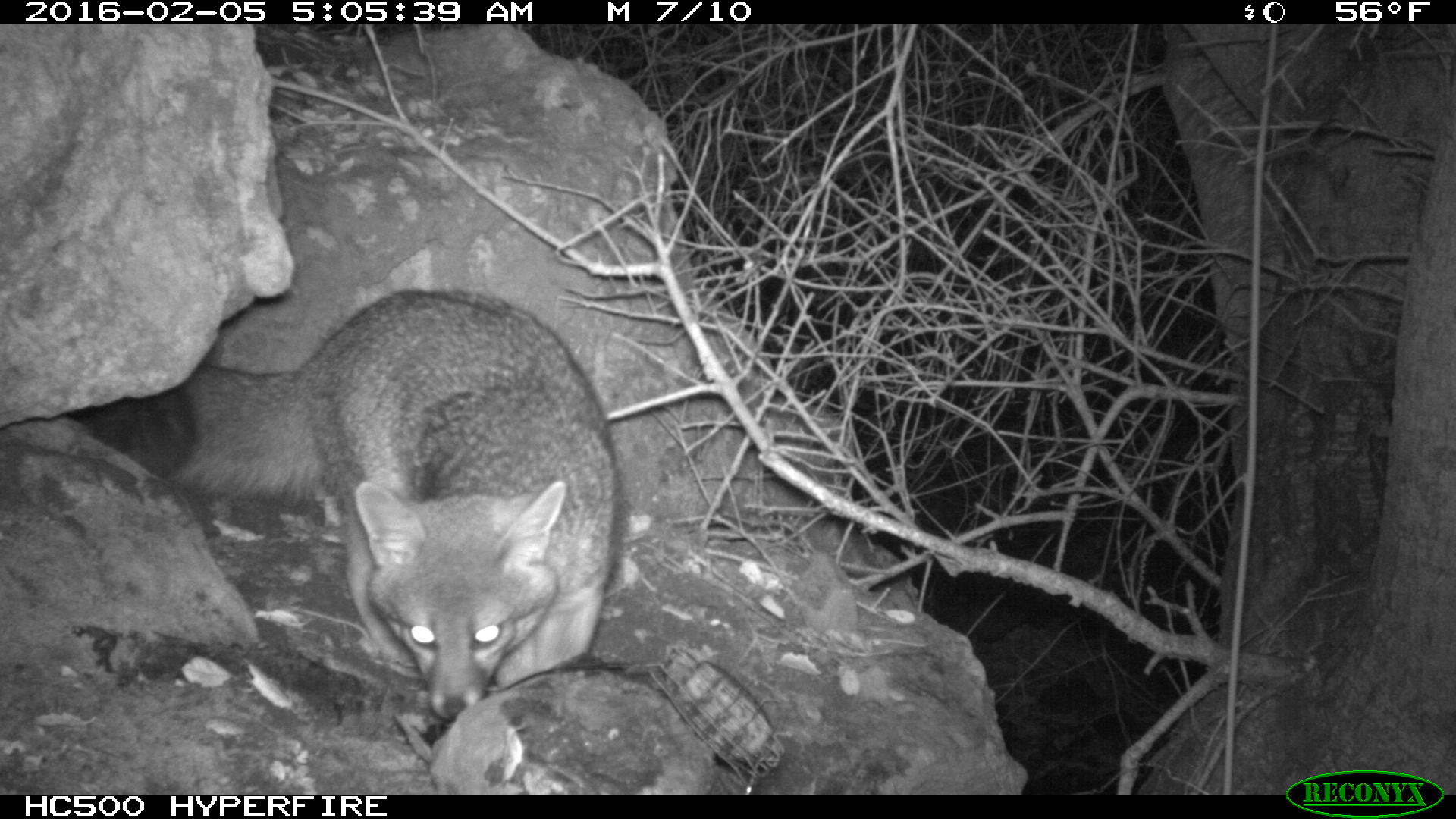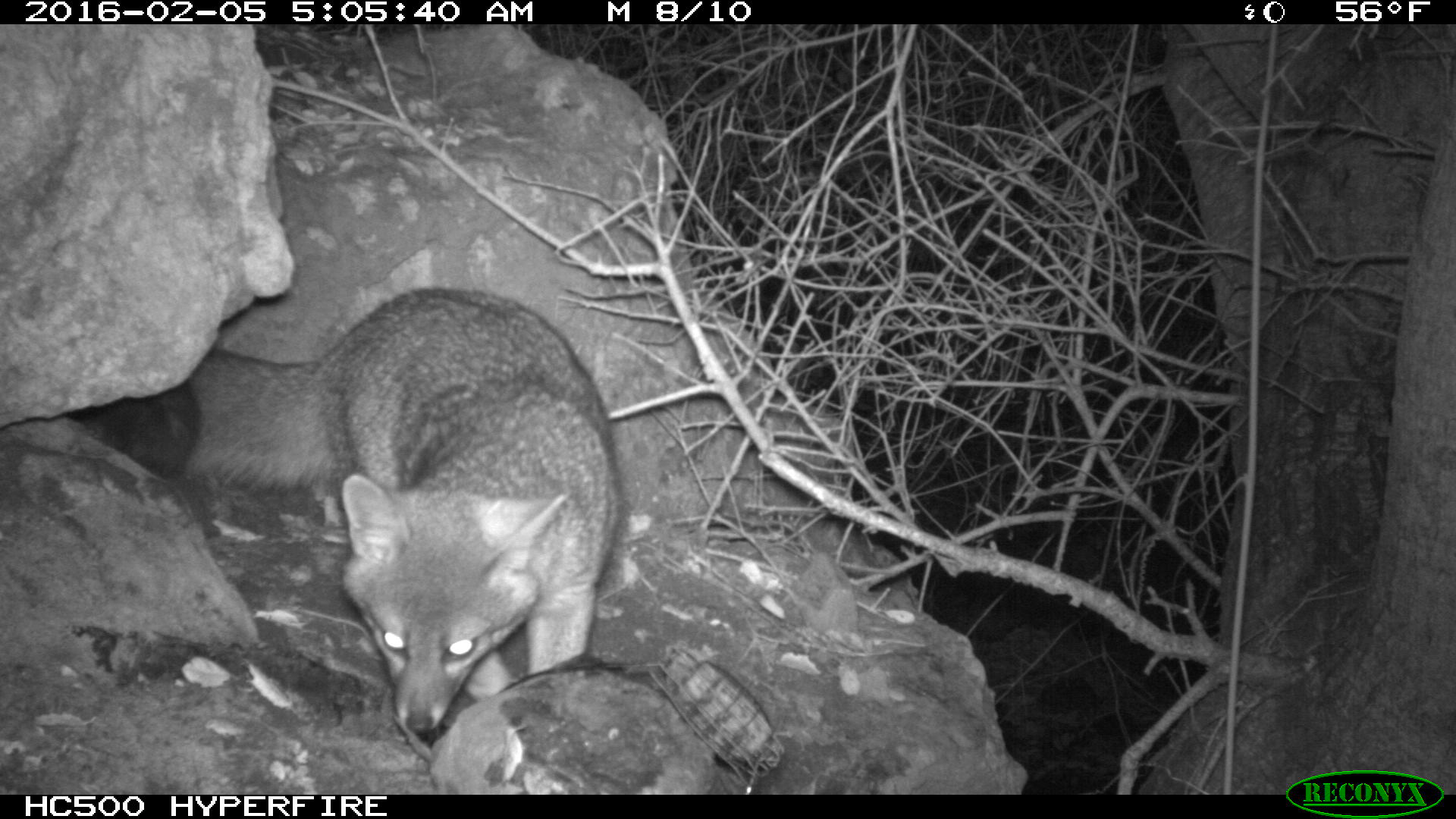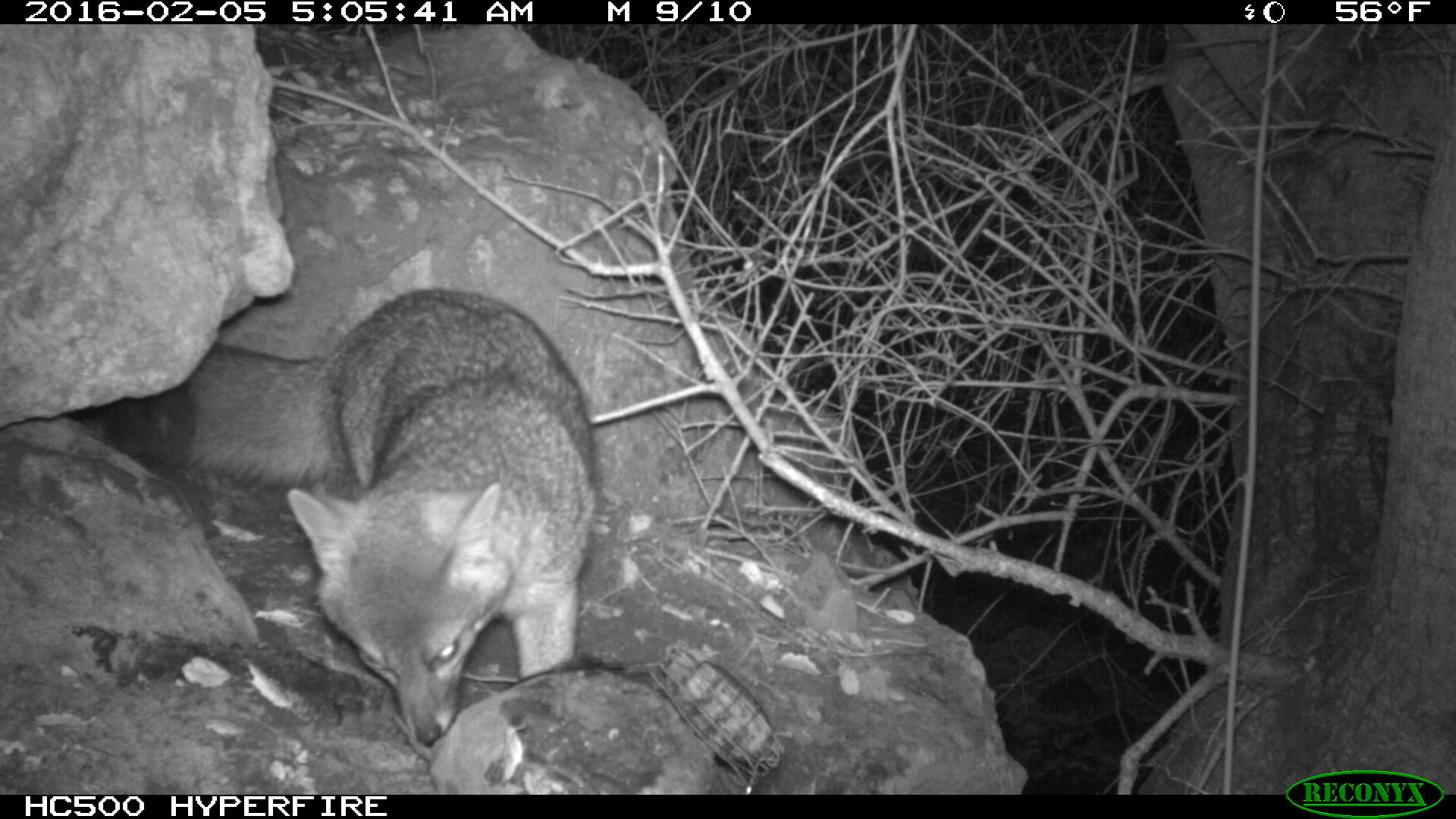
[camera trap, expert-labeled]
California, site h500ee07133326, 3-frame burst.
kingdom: Animalia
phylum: Chordata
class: Mammalia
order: Carnivora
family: Canidae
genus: Urocyon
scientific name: Urocyon littoralis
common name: island fox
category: fox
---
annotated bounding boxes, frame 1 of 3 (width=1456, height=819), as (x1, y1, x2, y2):
fox: (84, 289, 624, 723)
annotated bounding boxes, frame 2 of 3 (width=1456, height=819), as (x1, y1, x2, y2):
fox: (89, 287, 627, 733)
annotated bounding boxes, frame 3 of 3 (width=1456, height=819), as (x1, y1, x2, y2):
fox: (84, 289, 603, 745)